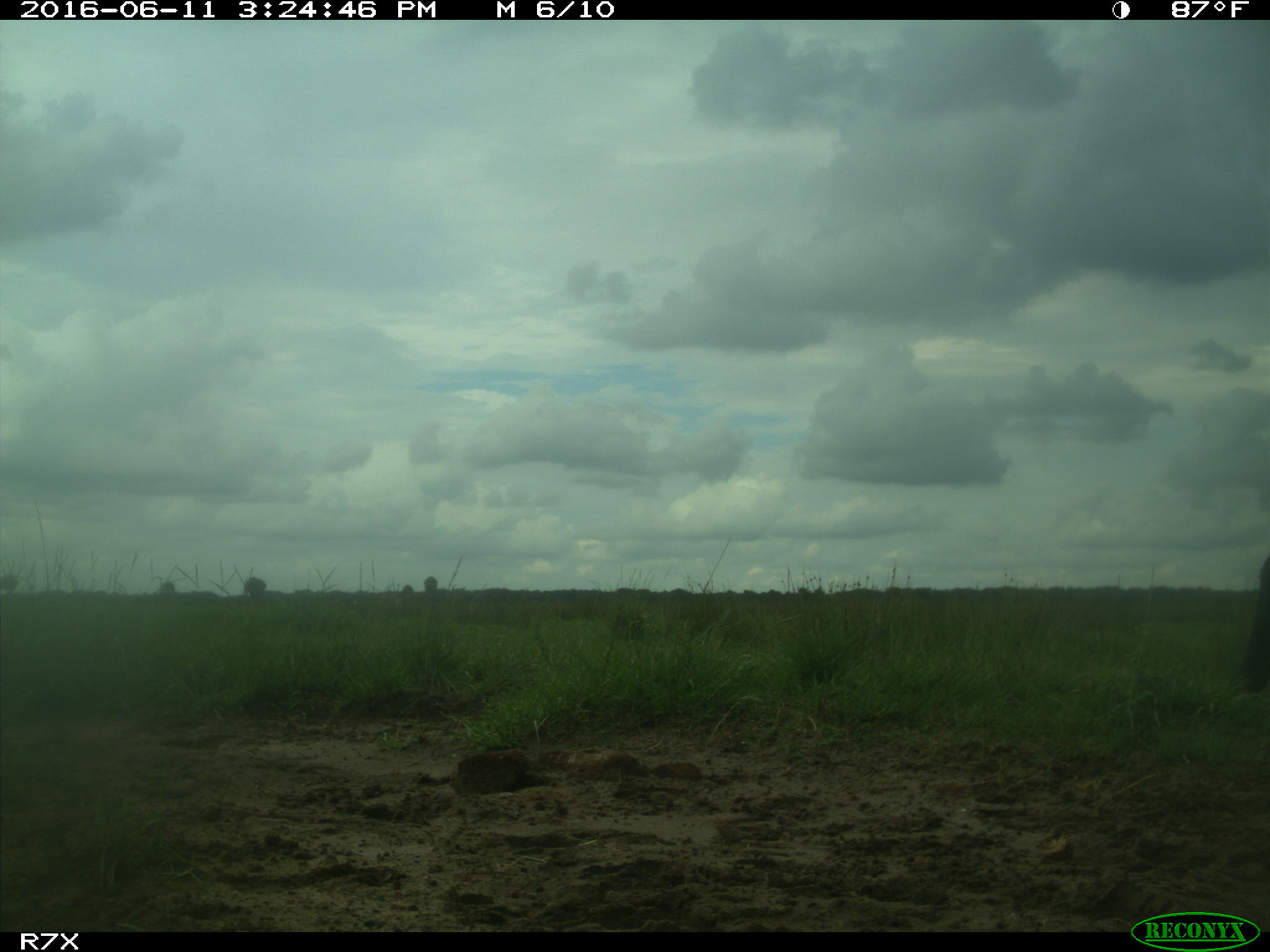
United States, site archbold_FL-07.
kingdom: Animalia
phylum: Chordata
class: Mammalia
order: Artiodactyla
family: Bovidae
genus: Bos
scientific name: Bos taurus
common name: domestic cow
Bos taurus (domestic cow).